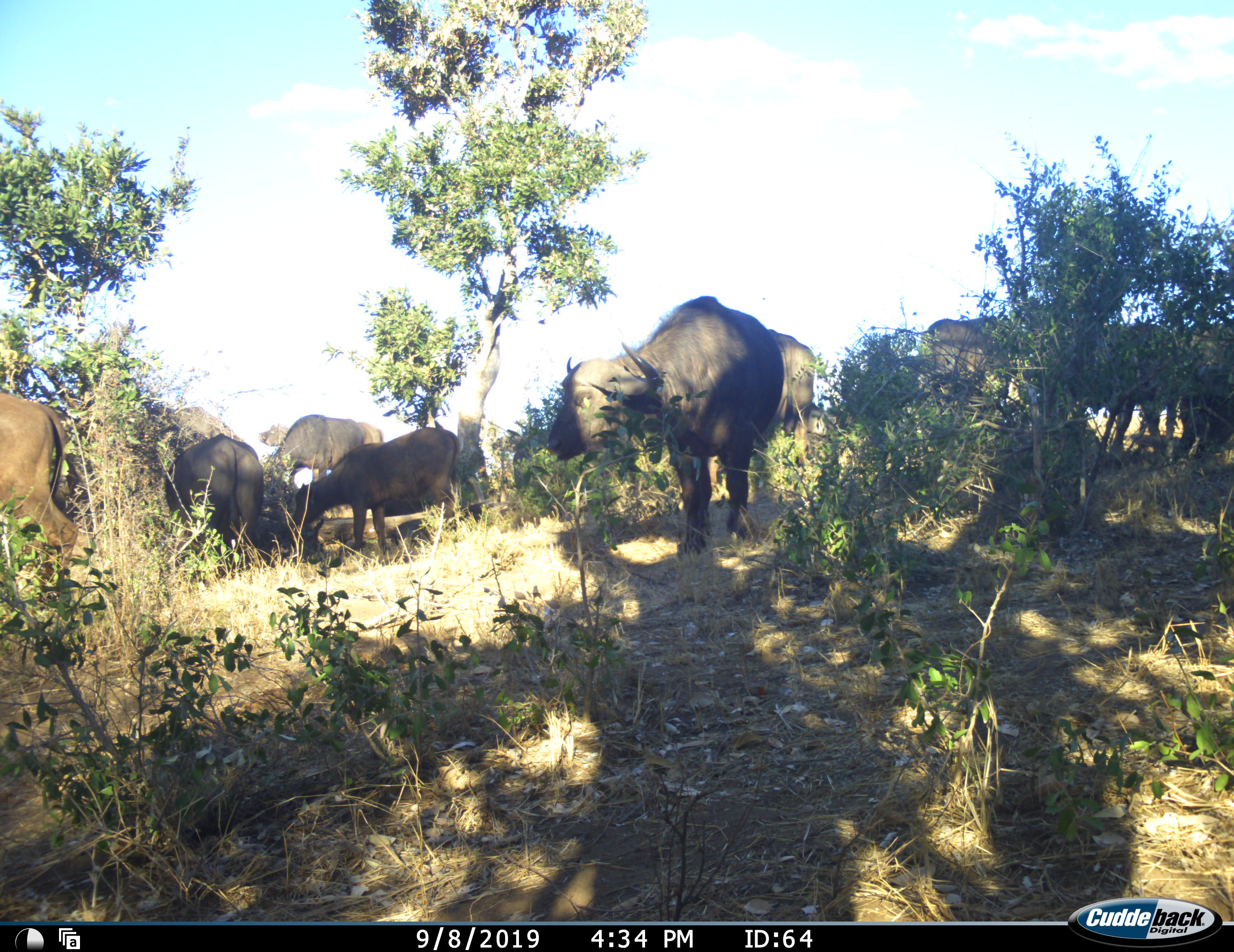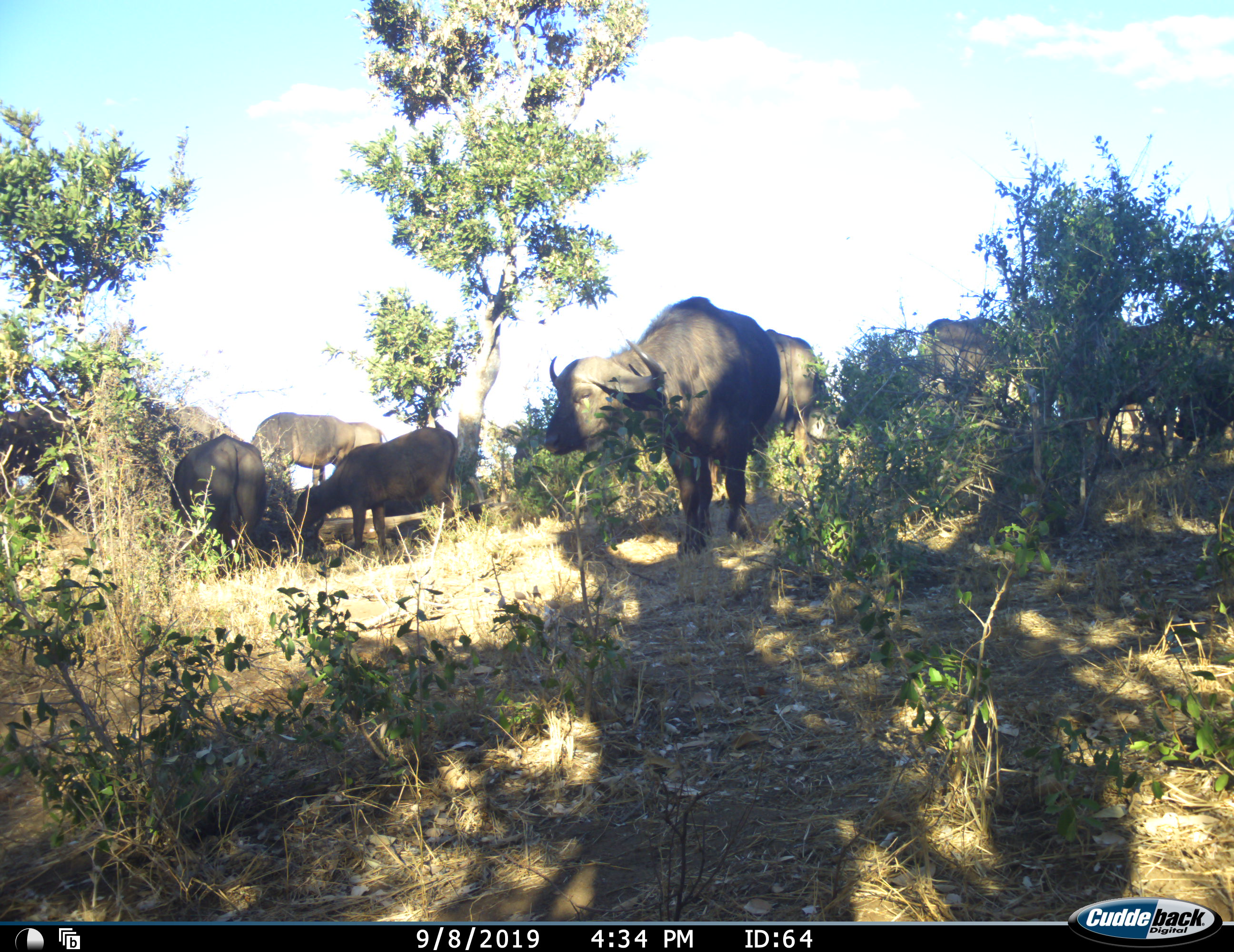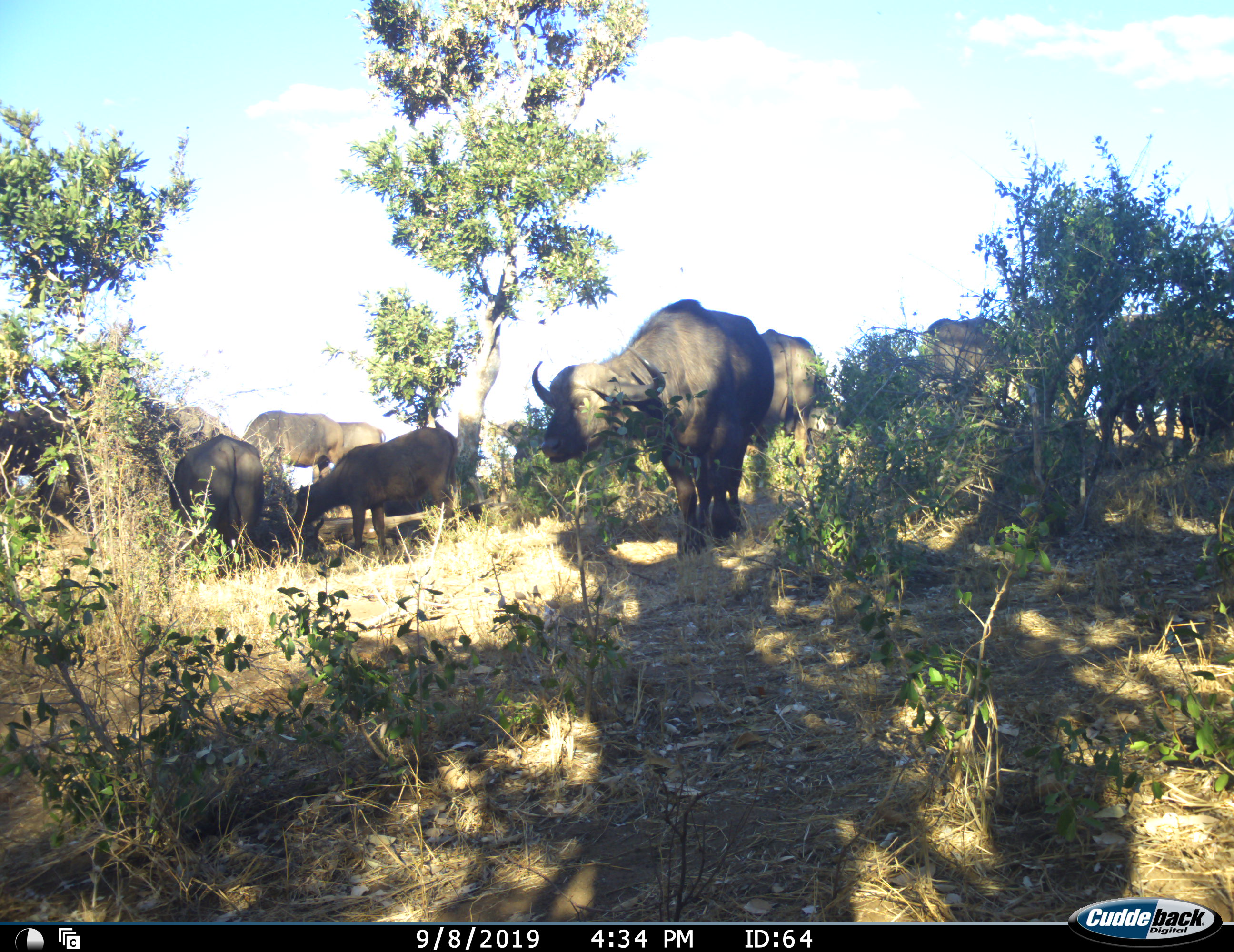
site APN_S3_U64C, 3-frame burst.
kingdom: Animalia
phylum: Chordata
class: Mammalia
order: Artiodactyla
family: Bovidae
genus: Syncerus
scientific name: Syncerus caffer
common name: african buffalo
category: buffalo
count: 11-50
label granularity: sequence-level